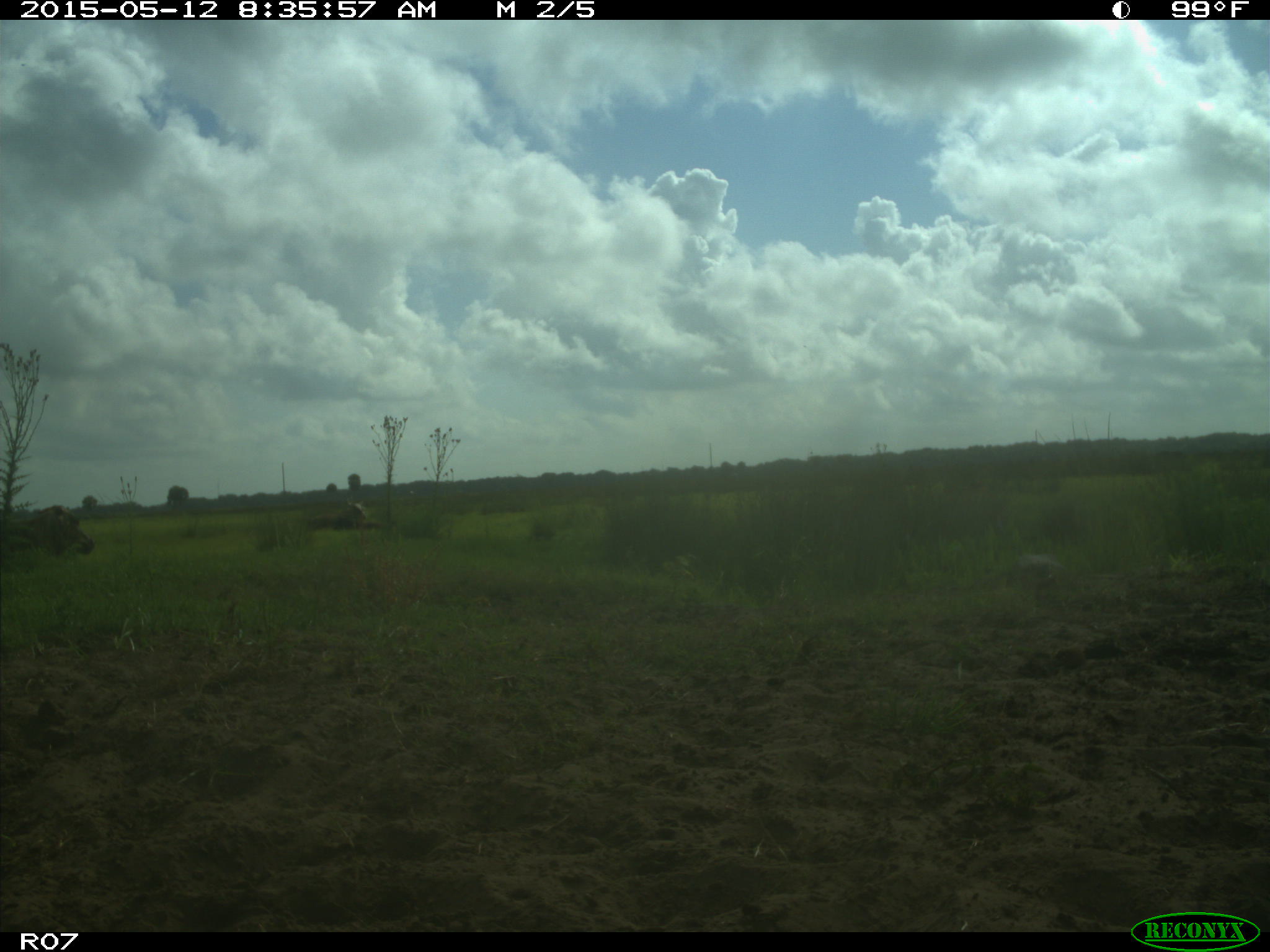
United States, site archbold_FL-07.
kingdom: Animalia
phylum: Chordata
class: Mammalia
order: Artiodactyla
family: Bovidae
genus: Bos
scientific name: Bos taurus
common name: domestic cow